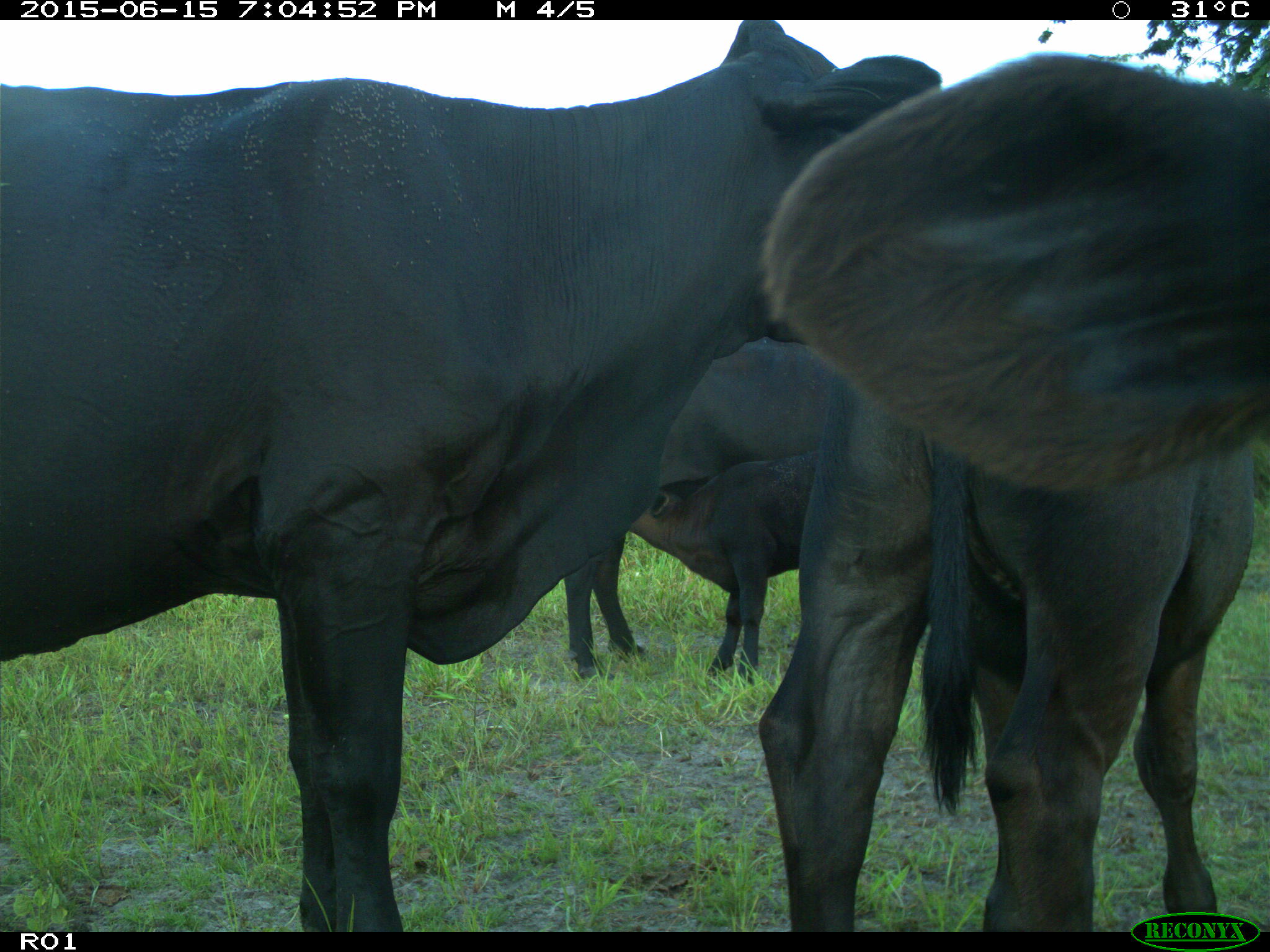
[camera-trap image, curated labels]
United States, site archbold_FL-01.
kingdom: Animalia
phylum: Chordata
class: Mammalia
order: Artiodactyla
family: Bovidae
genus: Bos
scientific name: Bos taurus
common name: domestic cow